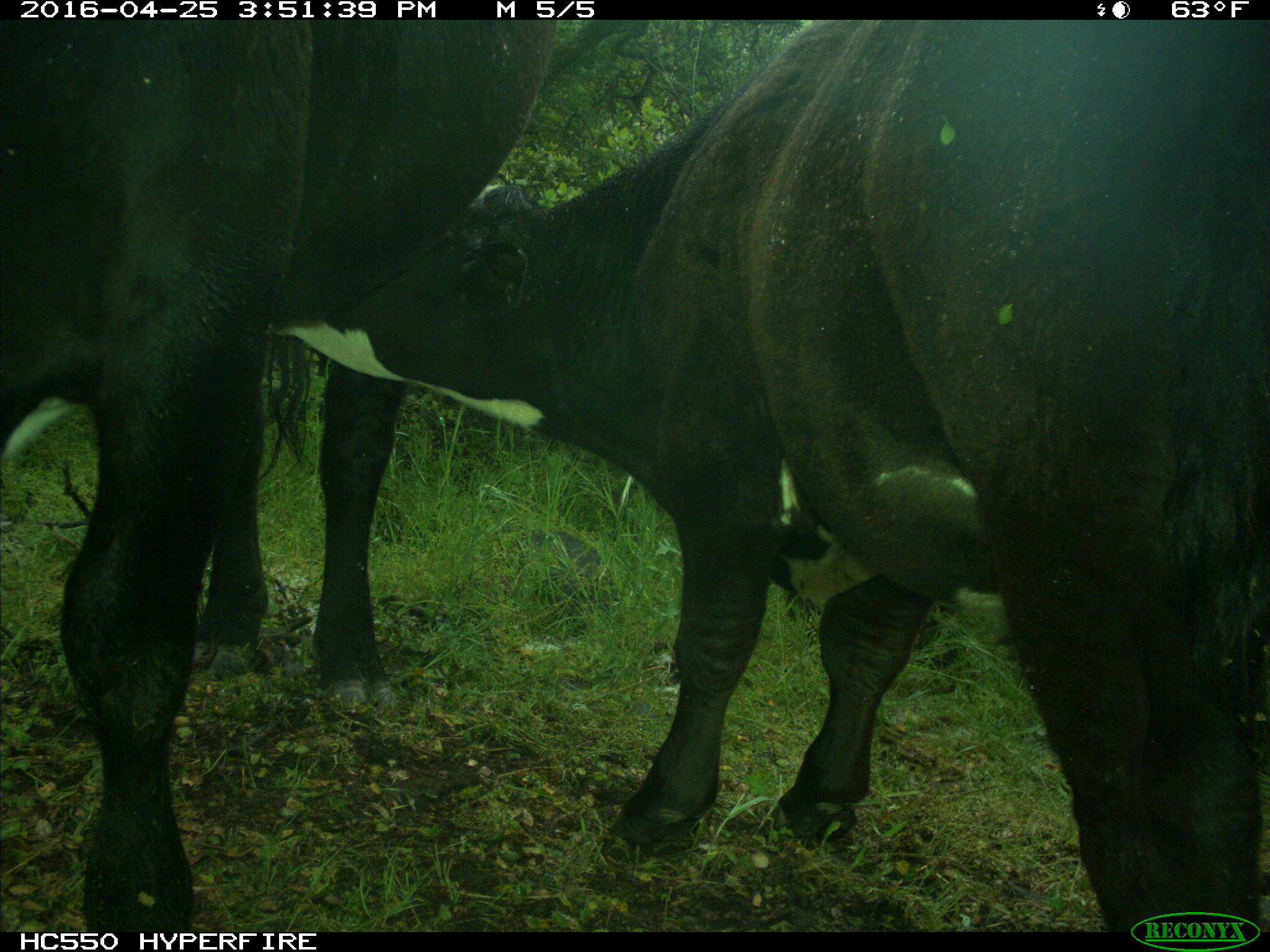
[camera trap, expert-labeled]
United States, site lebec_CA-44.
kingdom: Animalia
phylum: Chordata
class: Mammalia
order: Artiodactyla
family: Bovidae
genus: Bos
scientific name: Bos taurus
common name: domestic cow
Bos taurus (domestic cow).